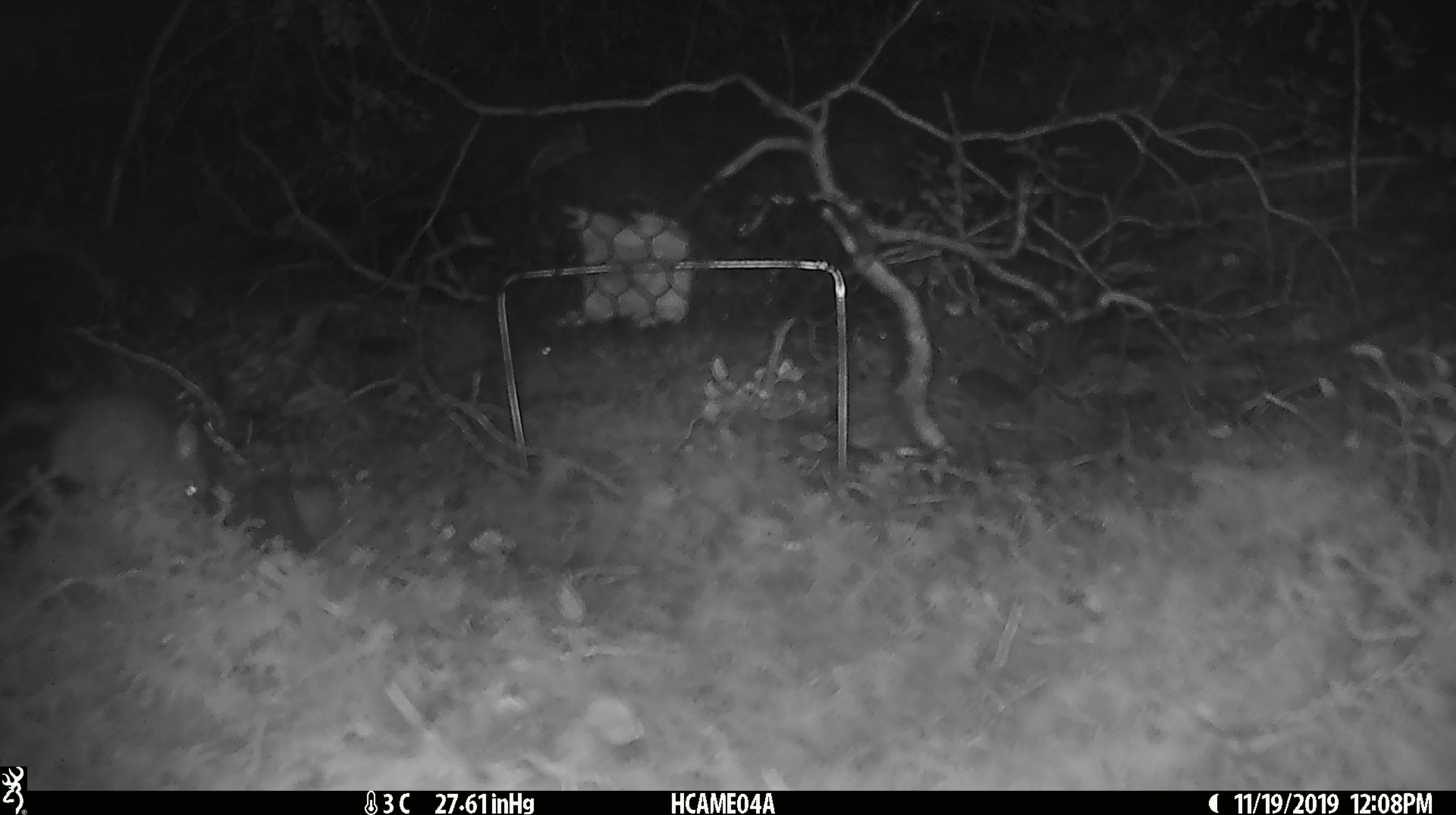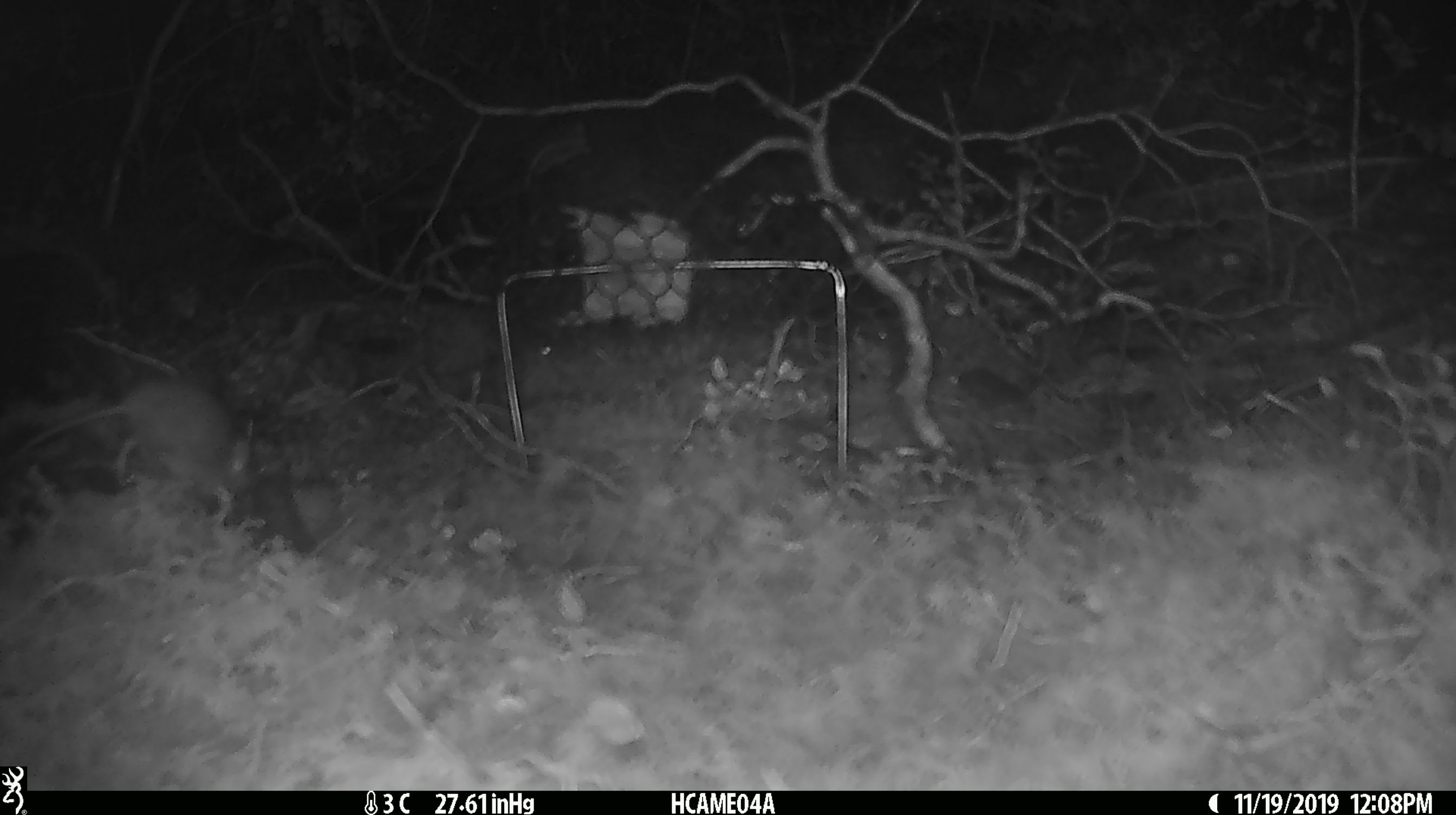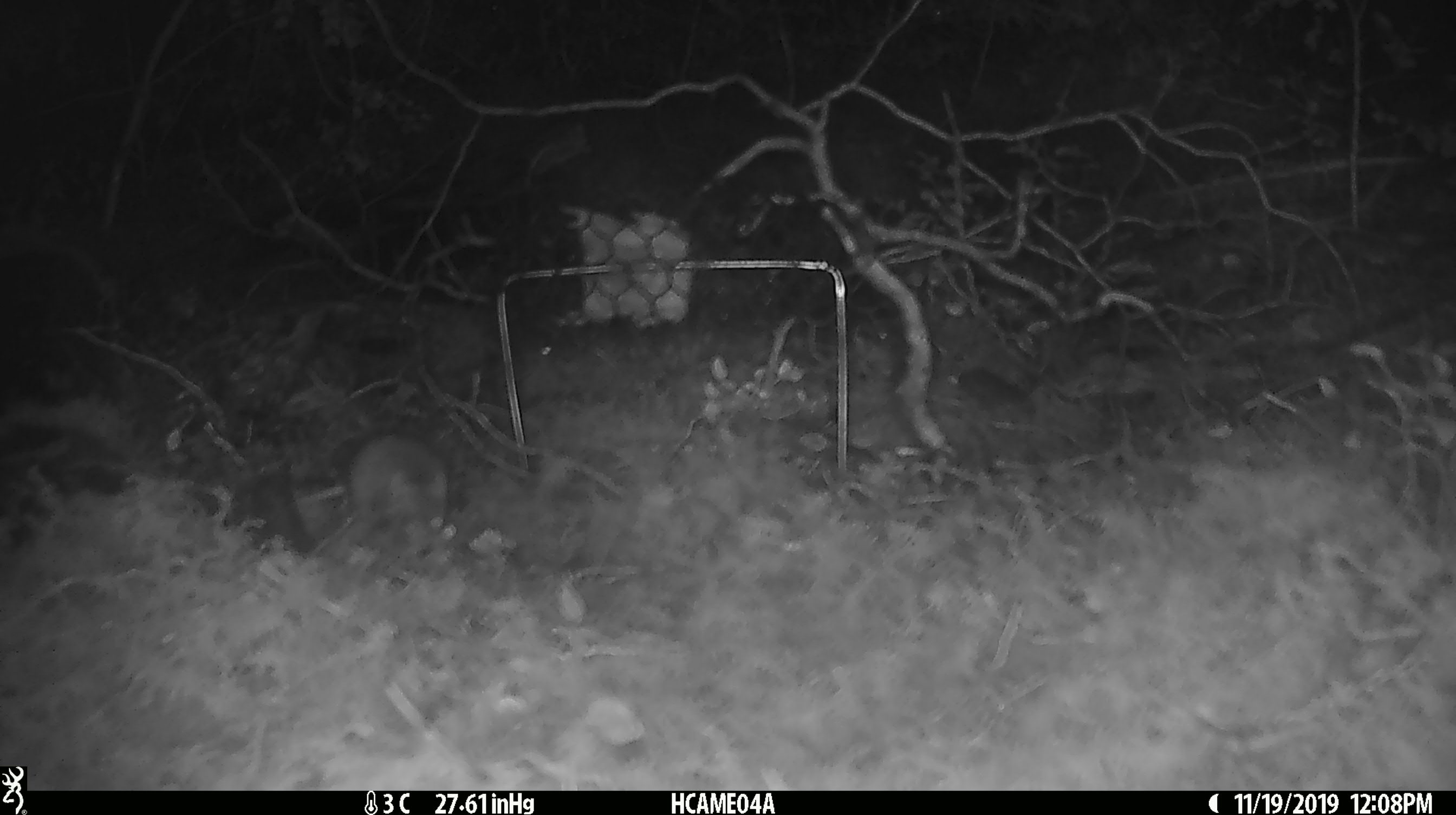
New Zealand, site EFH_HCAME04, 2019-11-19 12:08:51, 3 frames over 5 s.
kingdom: Animalia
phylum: Chordata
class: Mammalia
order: Rodentia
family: Muridae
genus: Mus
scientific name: Mus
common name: mouse